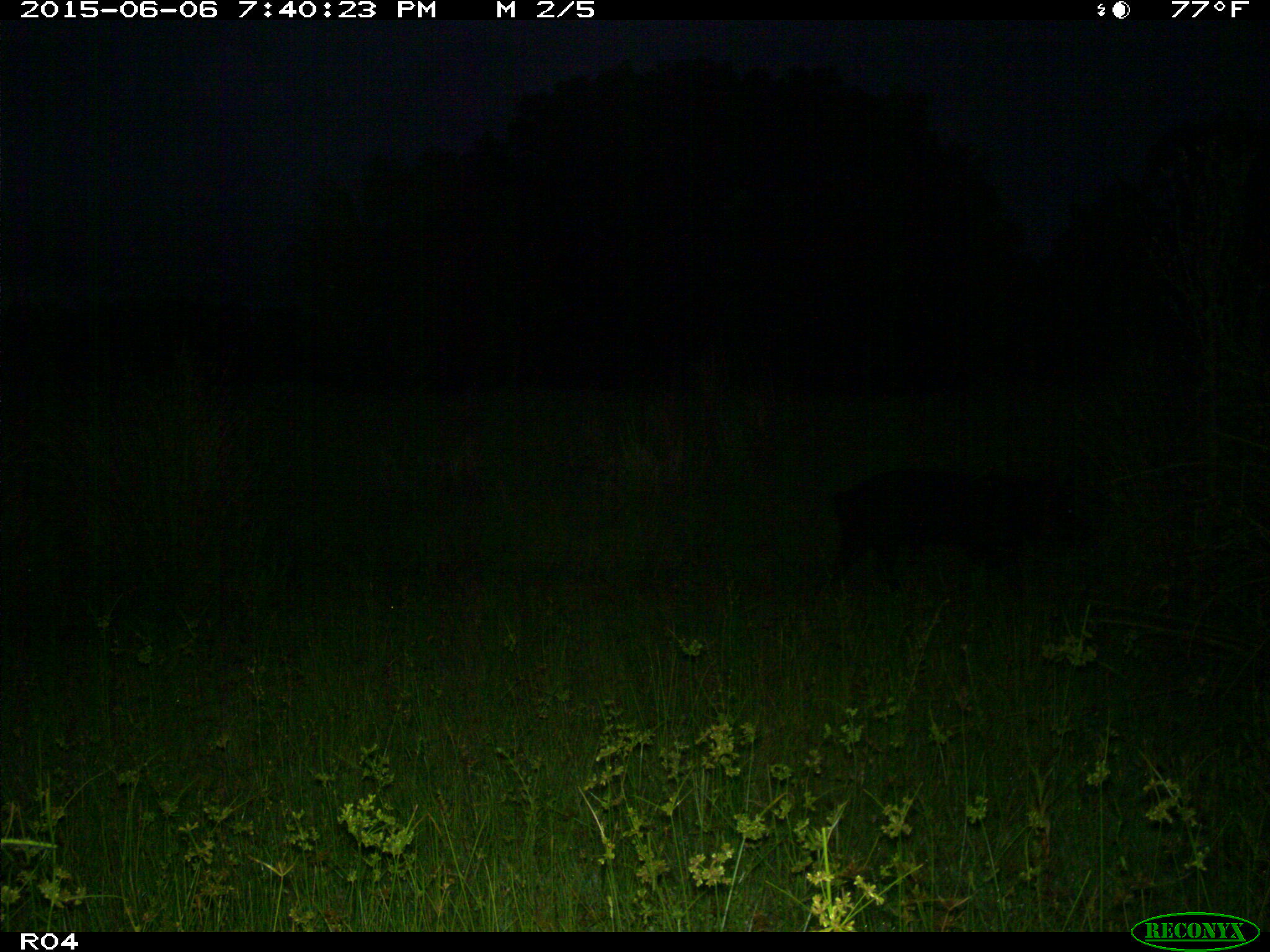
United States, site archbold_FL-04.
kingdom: Animalia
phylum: Chordata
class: Mammalia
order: Artiodactyla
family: Suidae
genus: Sus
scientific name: Sus scrofa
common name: wild boar